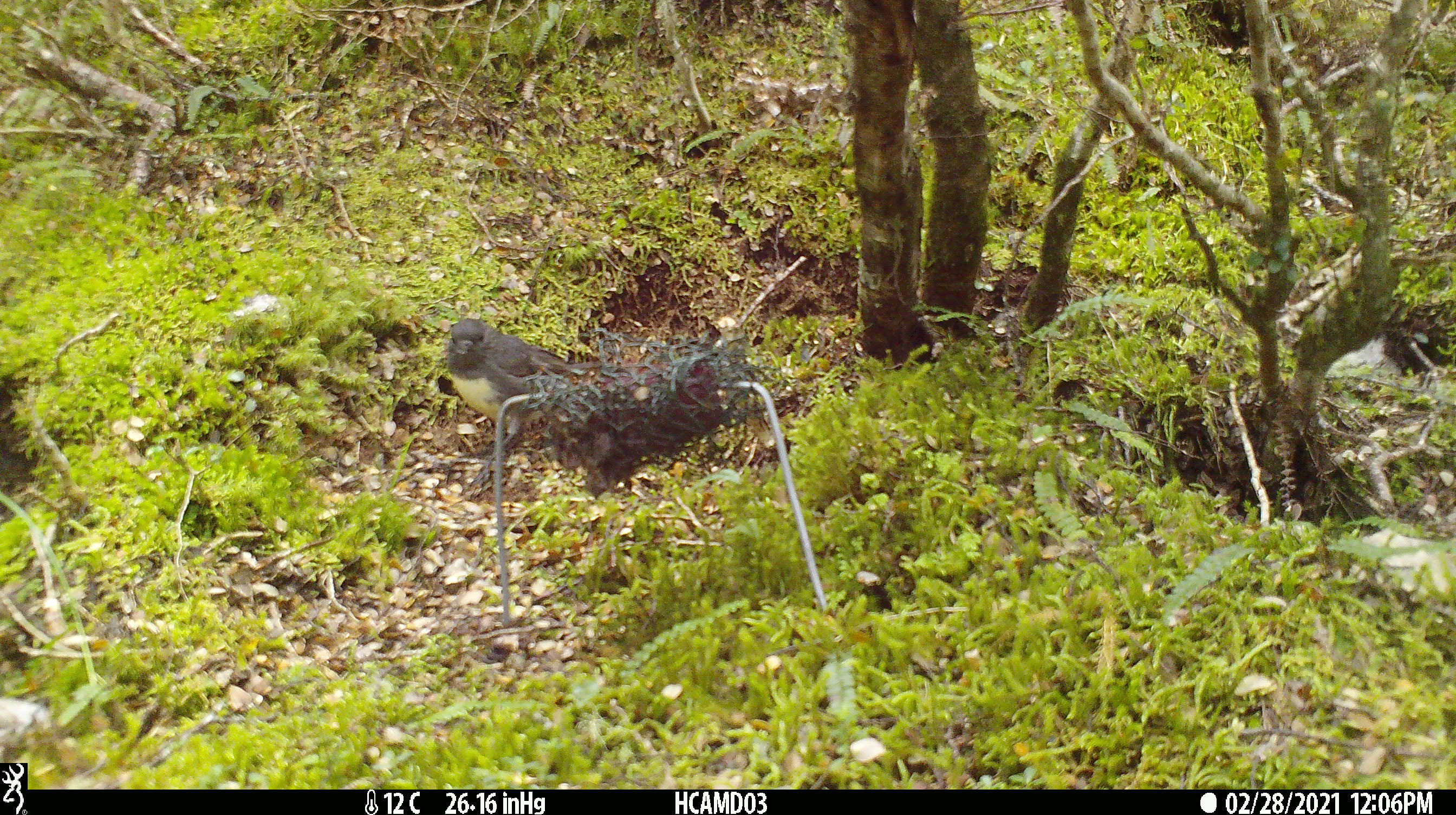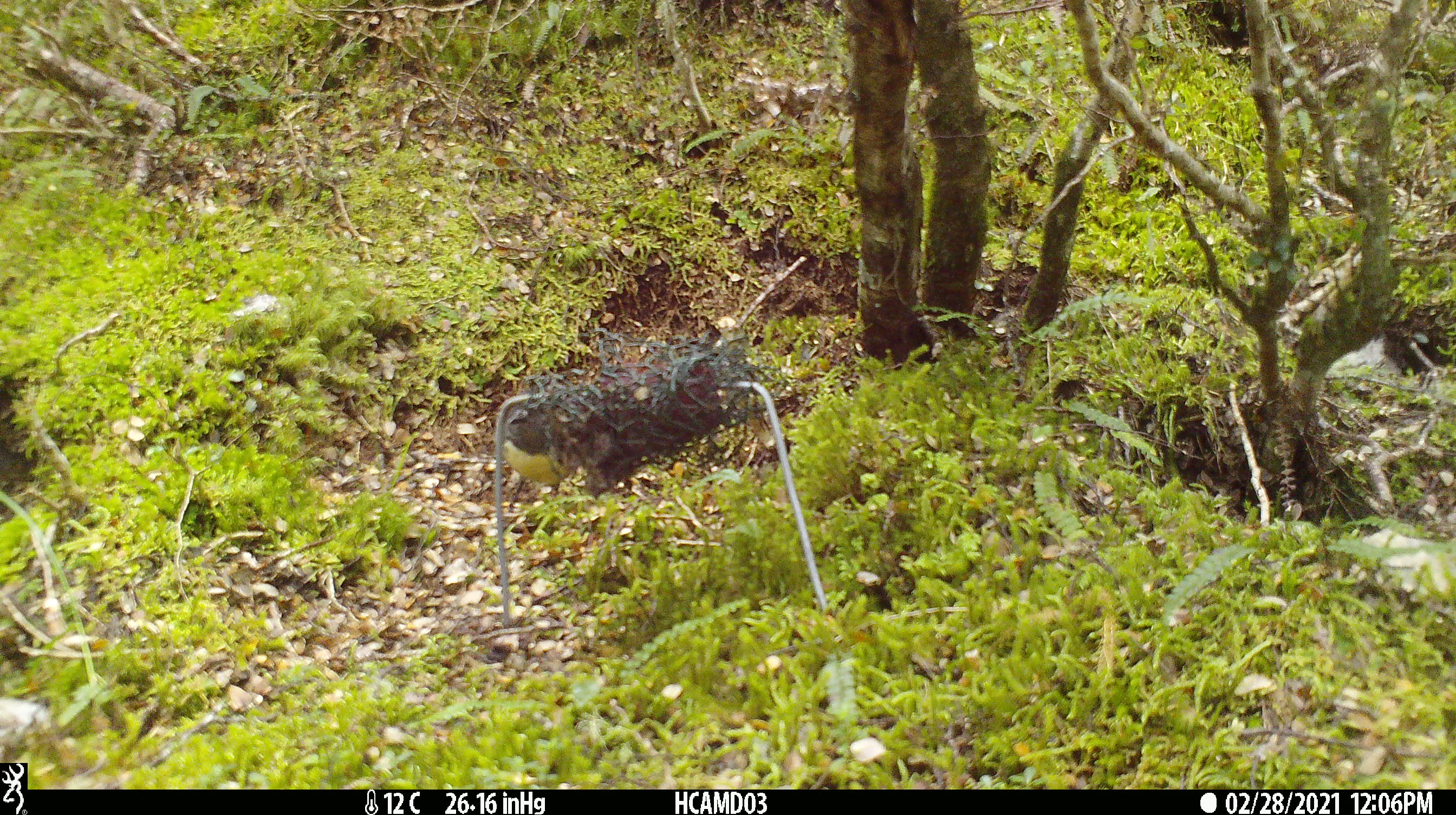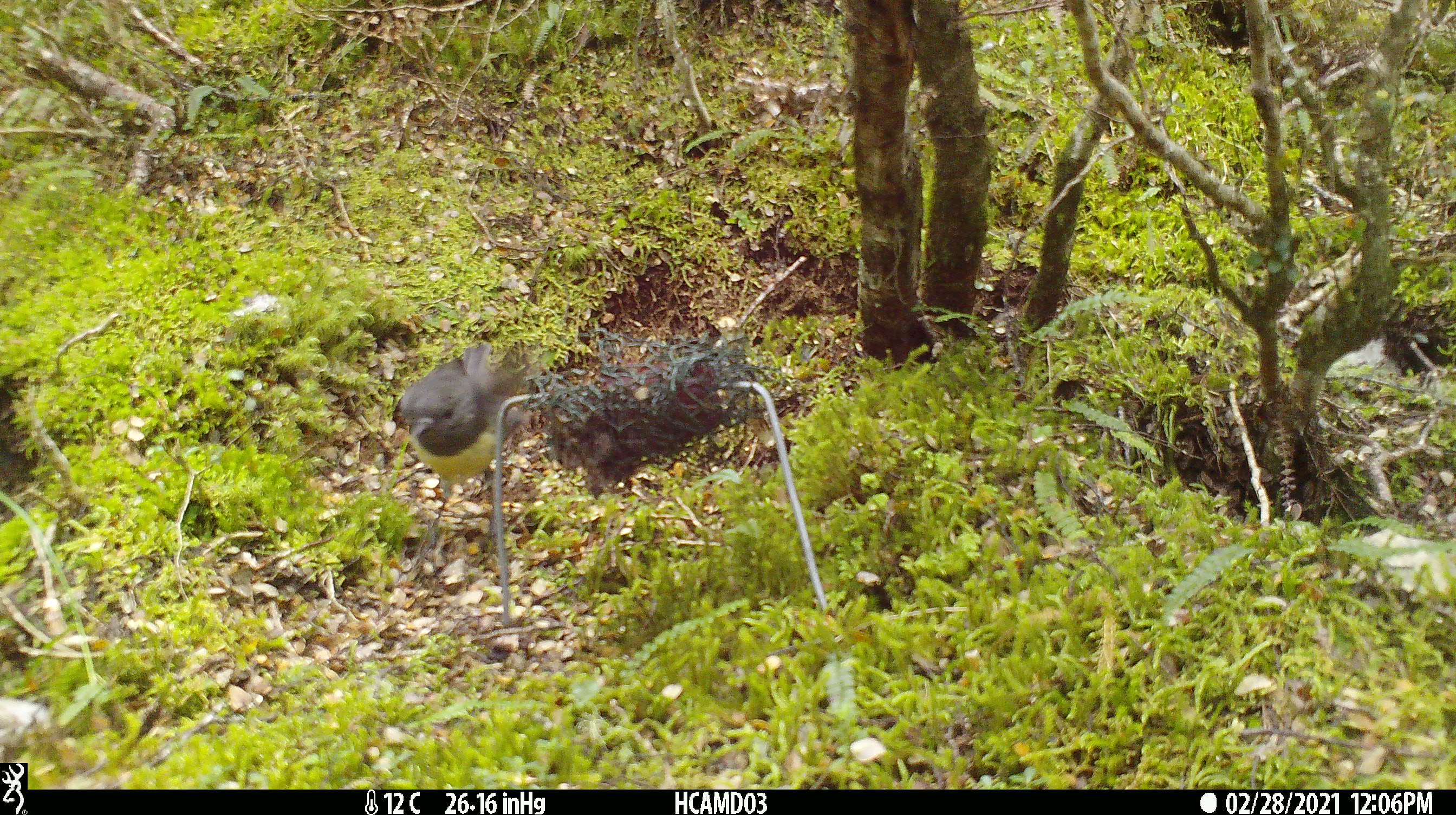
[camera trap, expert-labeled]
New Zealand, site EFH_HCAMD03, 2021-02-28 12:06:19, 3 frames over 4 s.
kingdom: Animalia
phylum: Chordata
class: Aves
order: Passeriformes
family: Petroicidae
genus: Petroica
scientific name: Petroica australis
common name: new zealand robin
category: robin